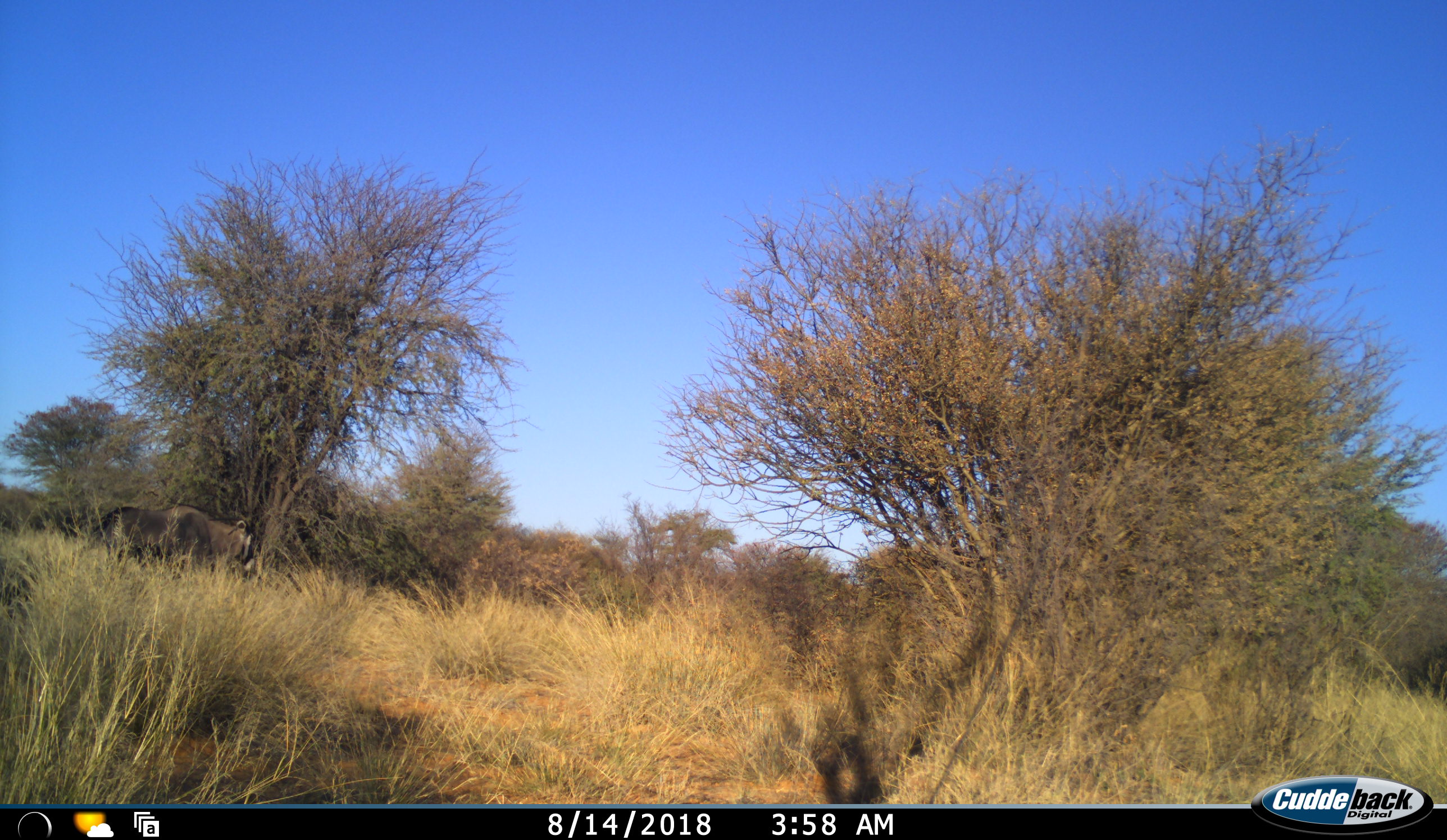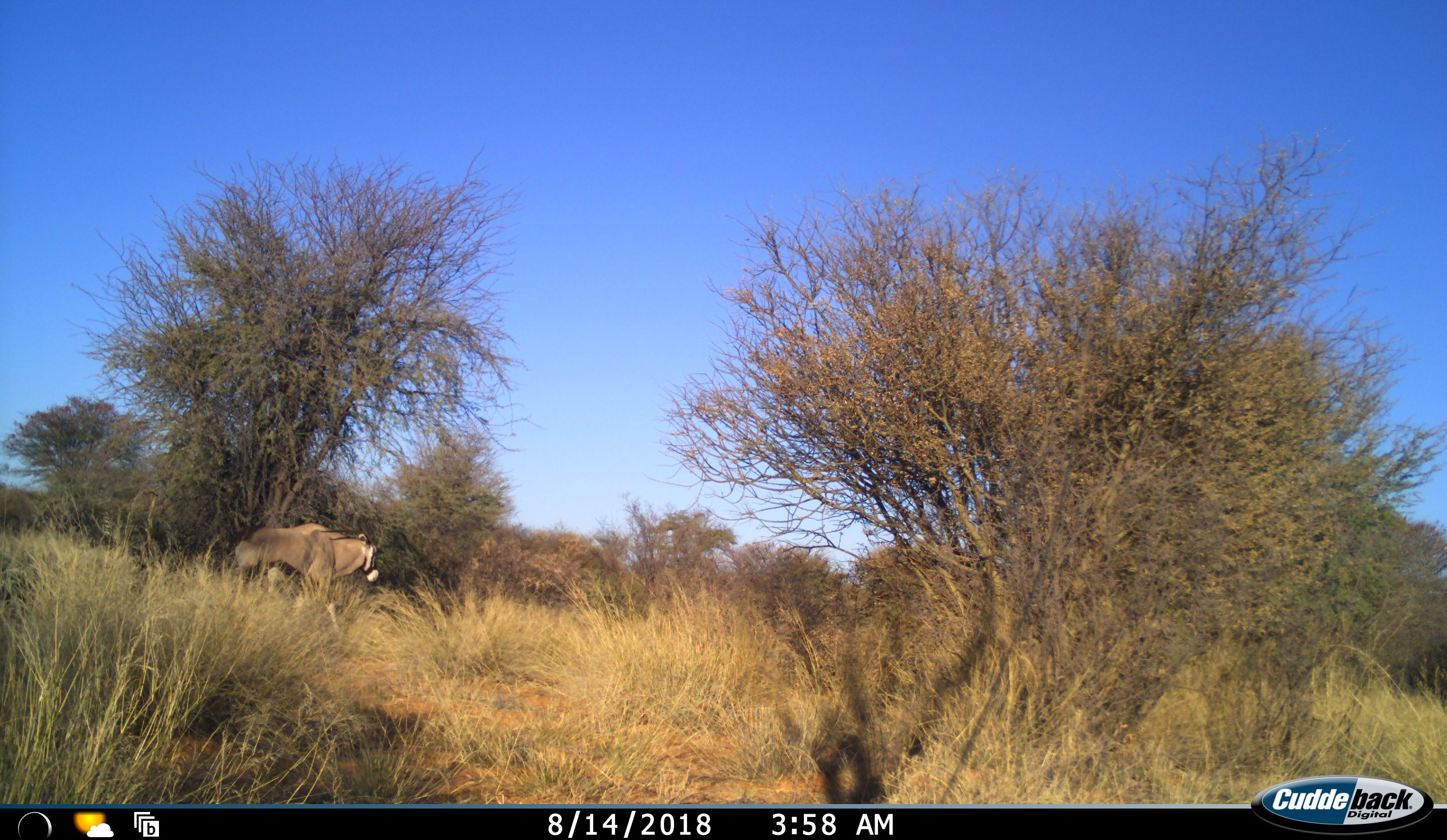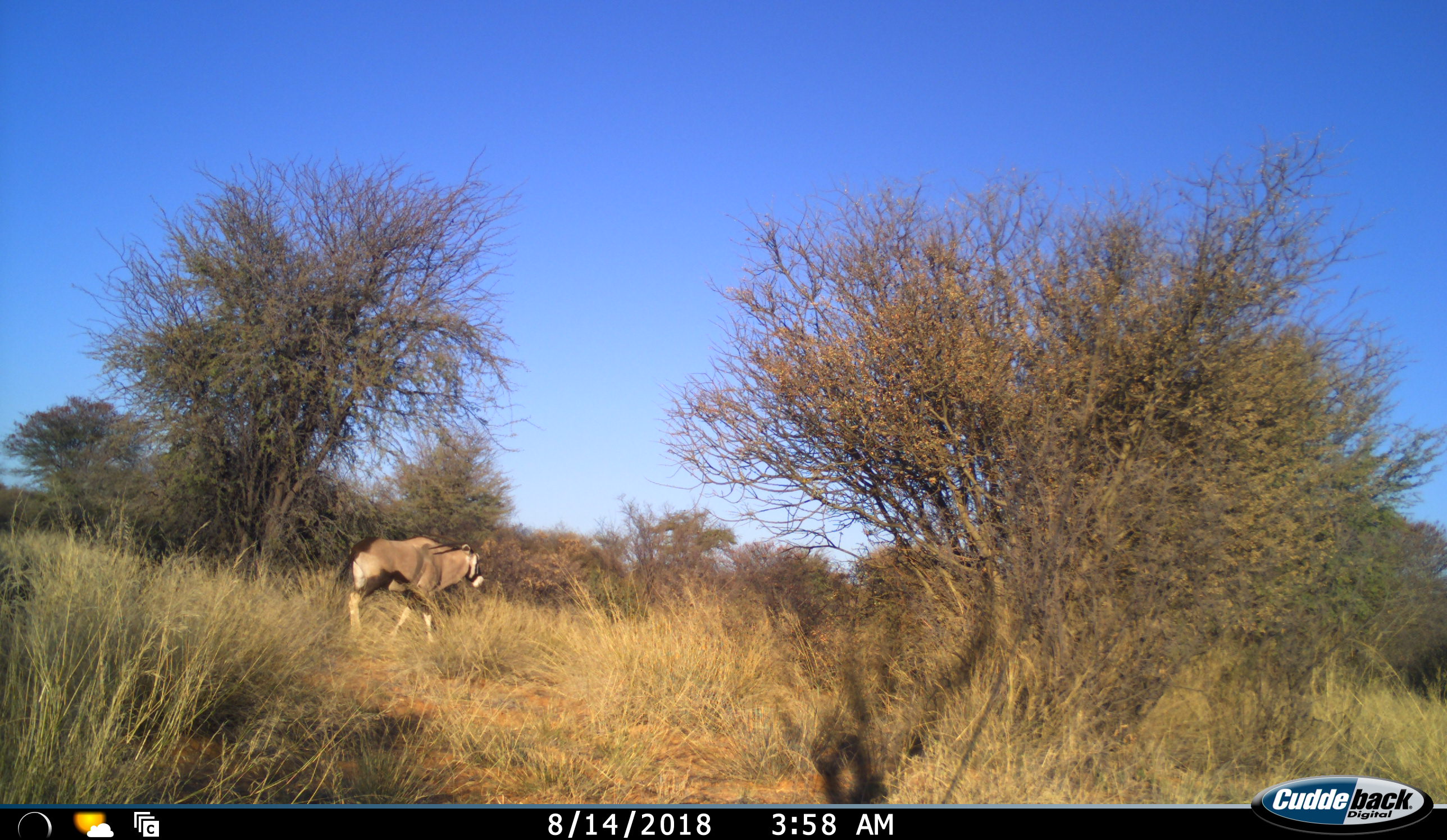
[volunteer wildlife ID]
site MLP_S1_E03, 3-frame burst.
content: unidentified animal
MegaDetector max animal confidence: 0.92